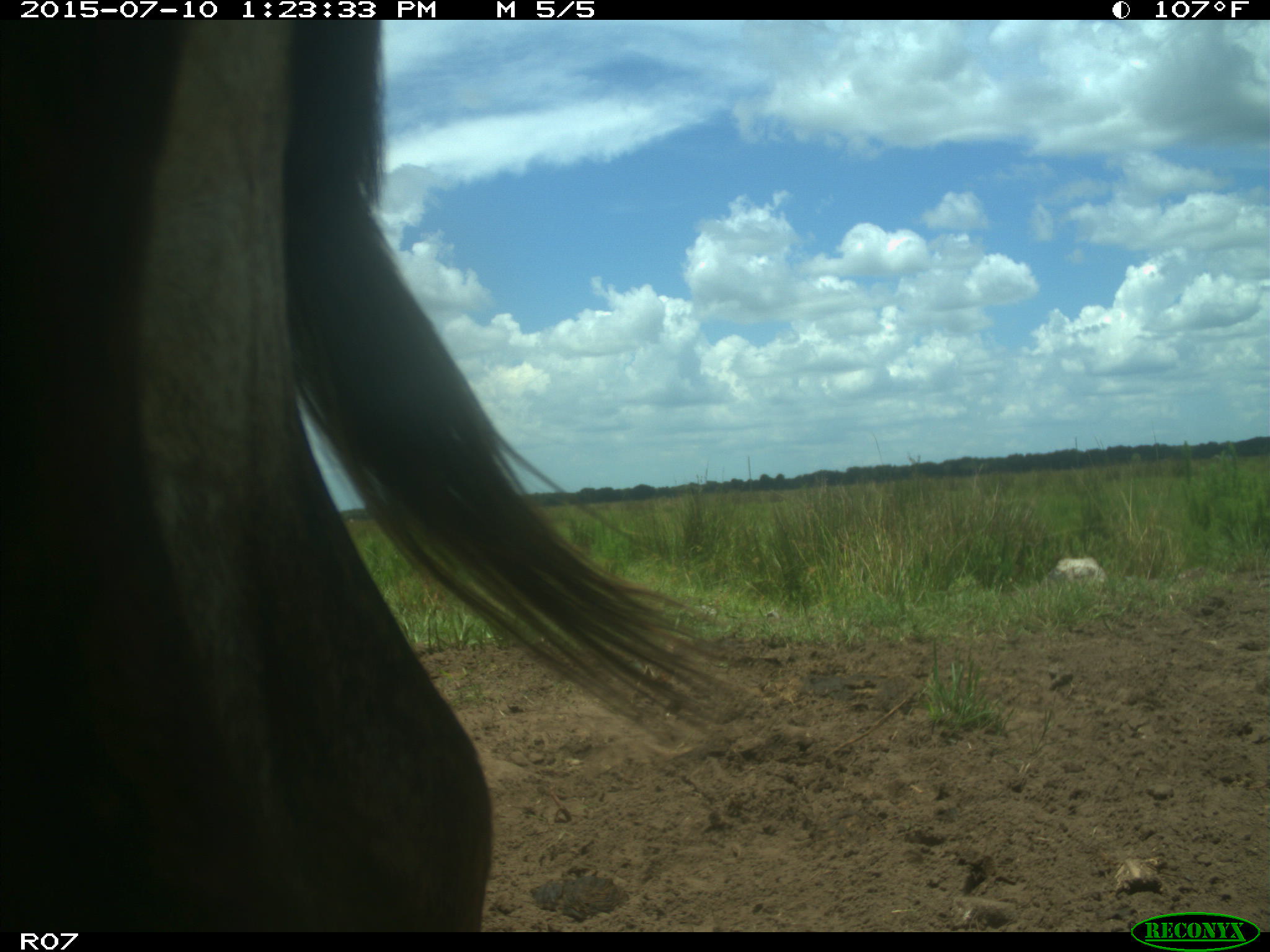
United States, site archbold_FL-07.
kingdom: Animalia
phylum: Chordata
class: Mammalia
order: Artiodactyla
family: Bovidae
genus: Bos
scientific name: Bos taurus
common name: domestic cow